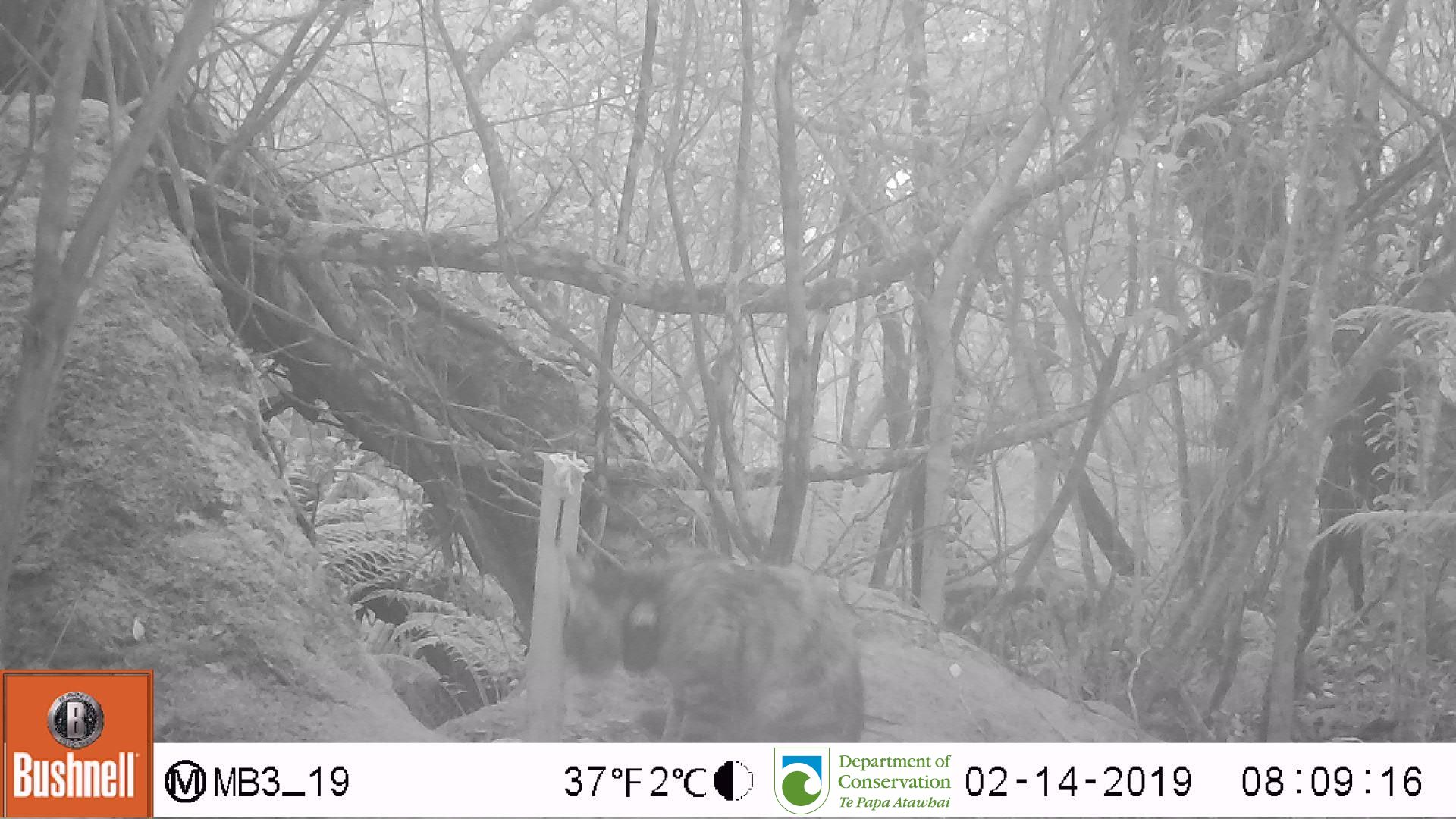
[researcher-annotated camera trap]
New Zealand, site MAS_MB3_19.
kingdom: Animalia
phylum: Chordata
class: Mammalia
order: Carnivora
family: Felidae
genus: Felis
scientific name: Felis catus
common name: domestic cat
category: cat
Cat (domestic cat) (Felis catus).